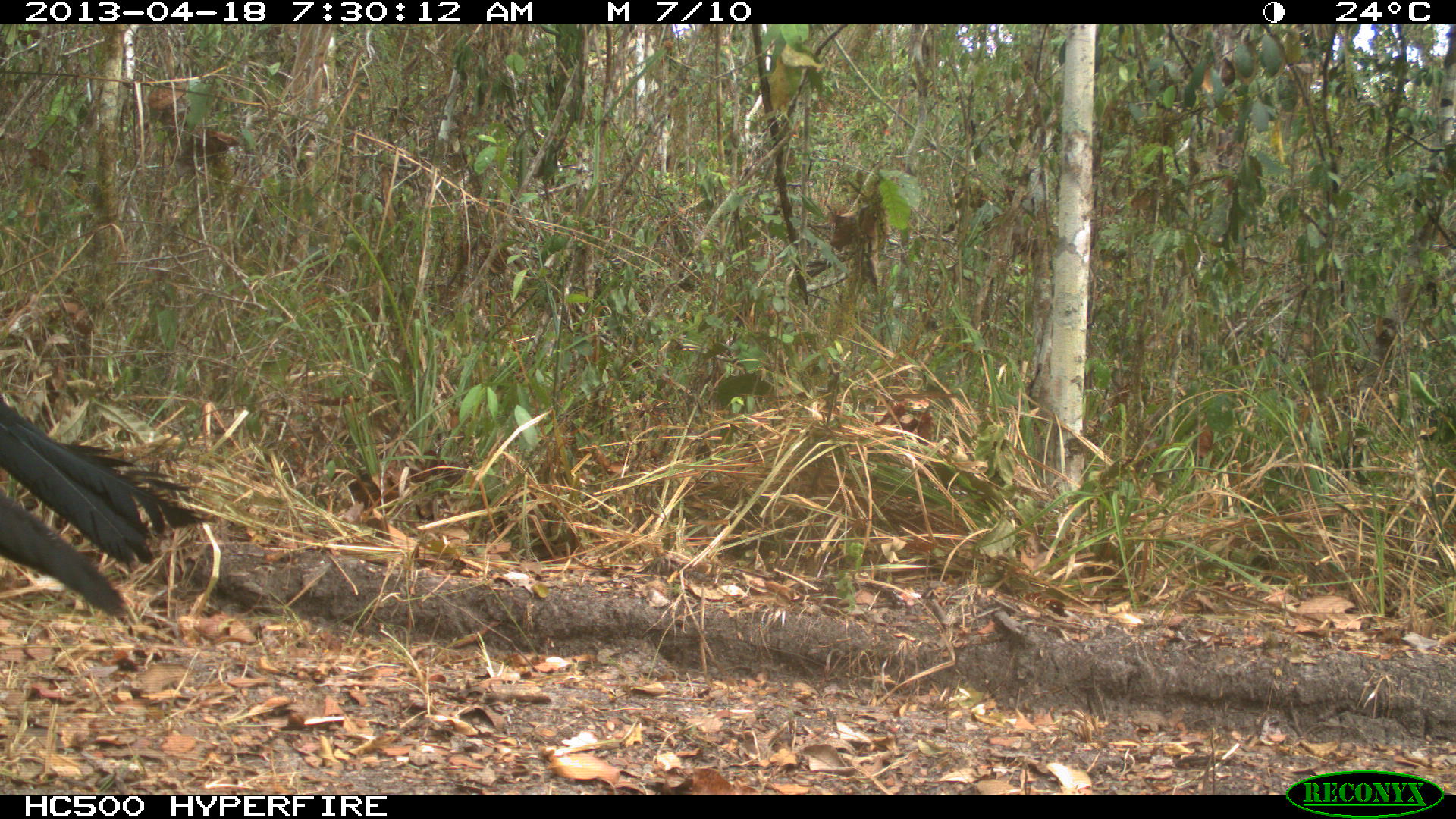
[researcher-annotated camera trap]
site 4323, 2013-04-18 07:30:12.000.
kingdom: Animalia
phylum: Chordata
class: Aves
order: Galliformes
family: Cracidae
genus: Crax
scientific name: Crax rubra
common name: great curassow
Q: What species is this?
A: Crax rubra (great curassow).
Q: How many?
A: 3.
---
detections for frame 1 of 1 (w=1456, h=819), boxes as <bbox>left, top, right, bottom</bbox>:
crax rubra: <bbox>2, 394, 211, 618</bbox>